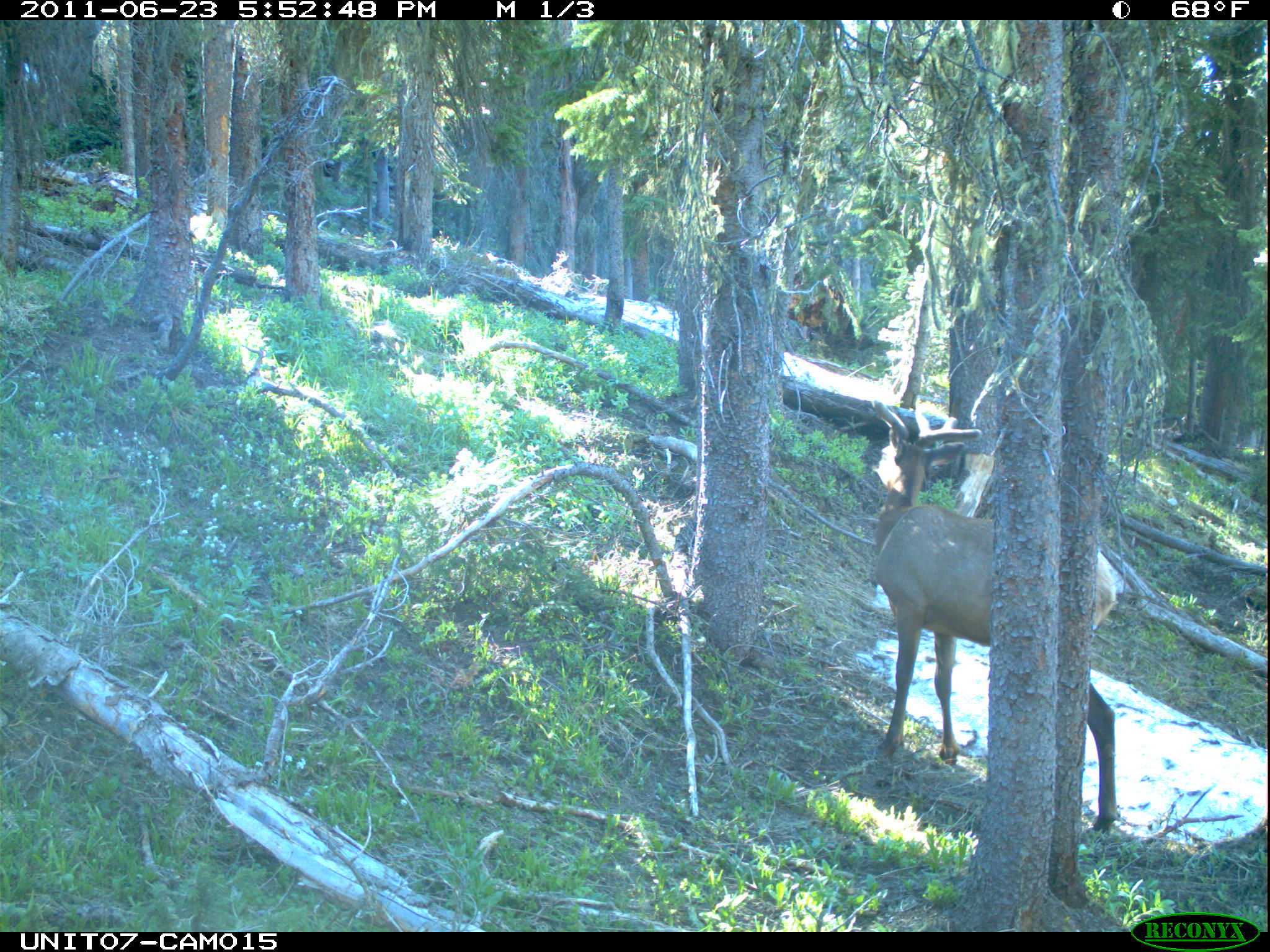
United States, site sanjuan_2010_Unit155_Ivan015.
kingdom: Animalia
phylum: Chordata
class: Mammalia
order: Artiodactyla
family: Cervidae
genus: Cervus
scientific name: Cervus elaphus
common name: red deer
Cervus elaphus (red deer).